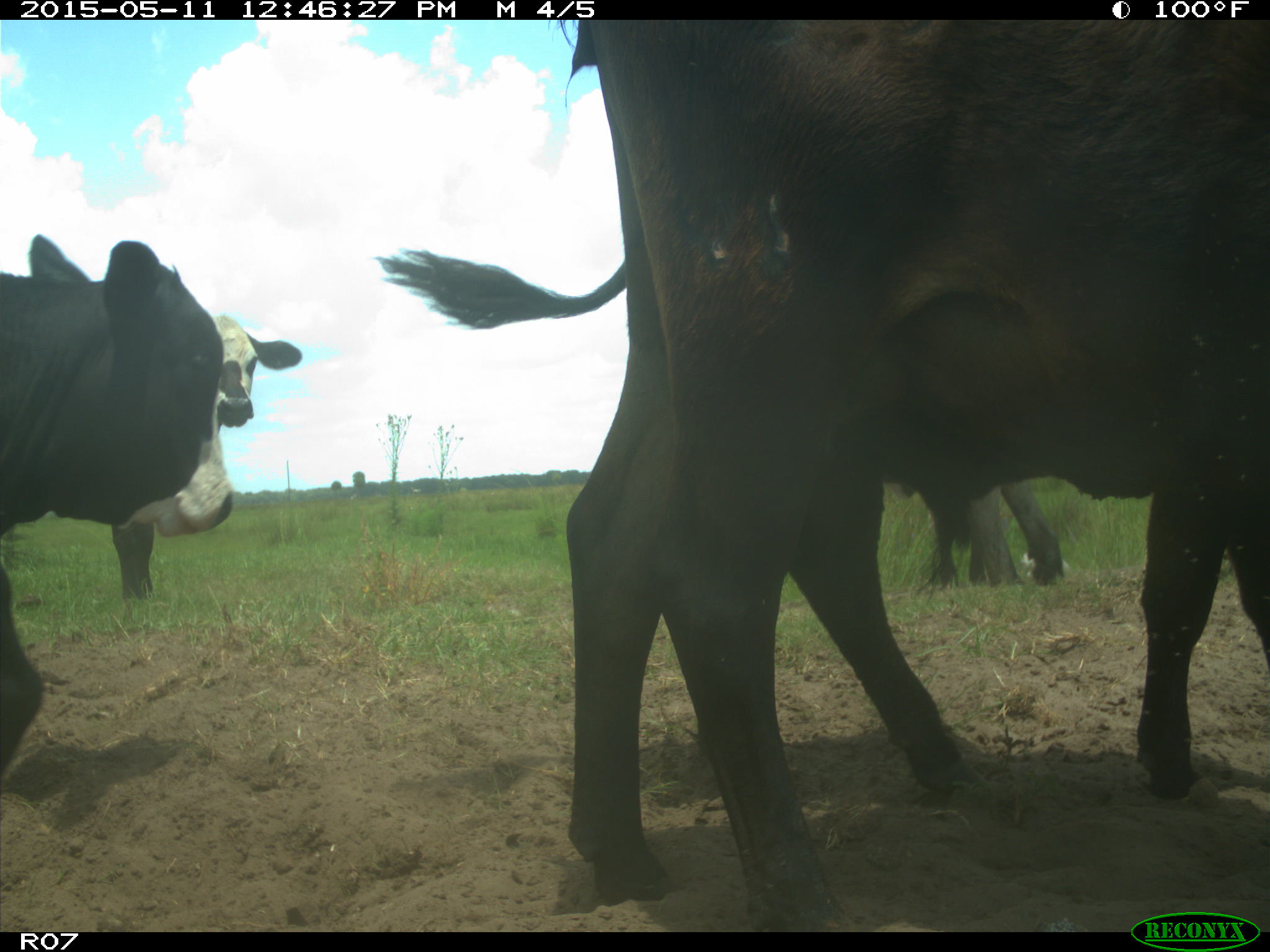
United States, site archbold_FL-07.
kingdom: Animalia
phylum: Chordata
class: Mammalia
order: Artiodactyla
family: Bovidae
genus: Bos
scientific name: Bos taurus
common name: domestic cow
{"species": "Bos taurus (domestic cow)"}